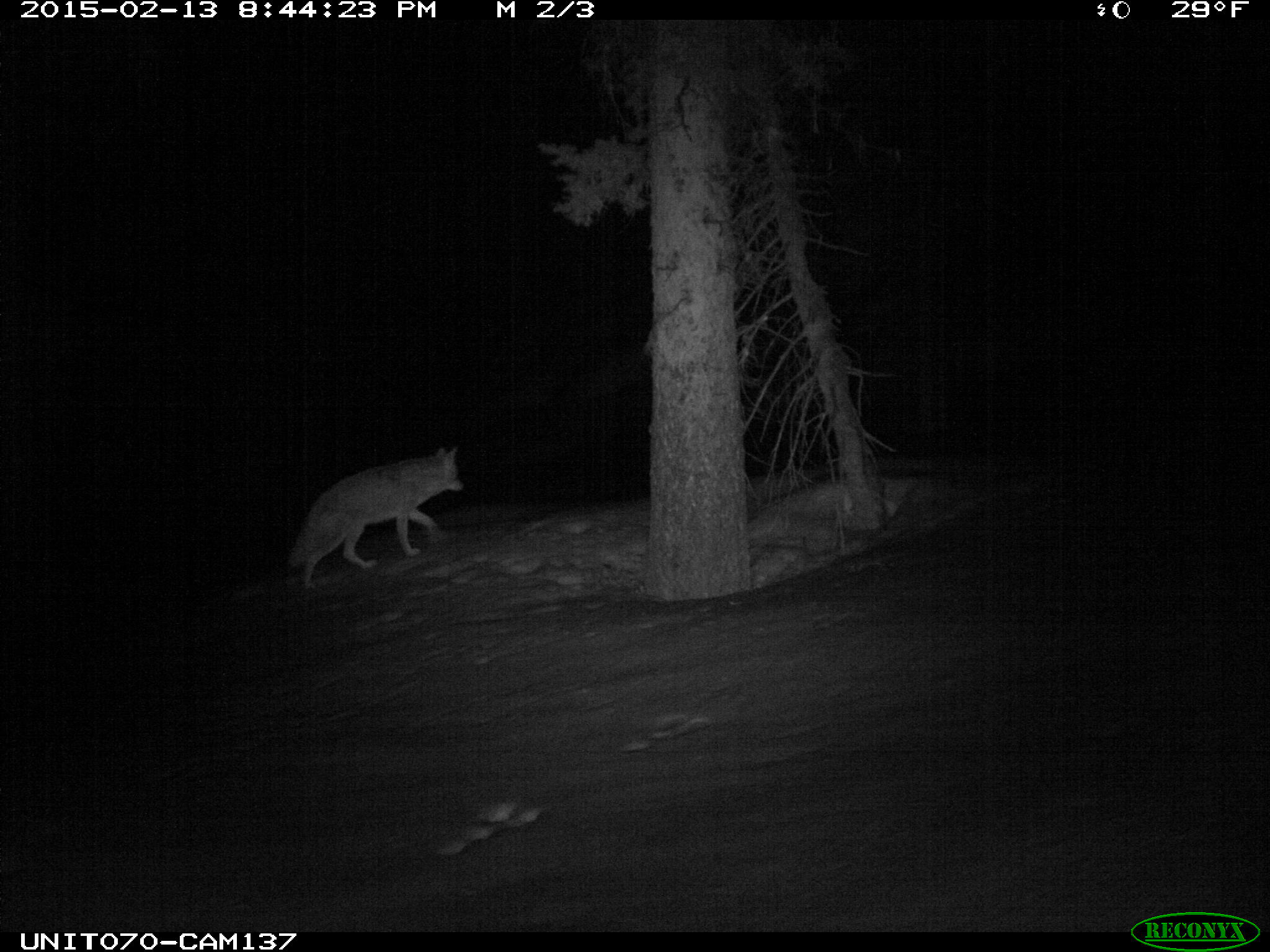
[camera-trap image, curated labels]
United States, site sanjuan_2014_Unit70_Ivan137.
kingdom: Animalia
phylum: Chordata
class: Mammalia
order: Carnivora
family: Canidae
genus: Canis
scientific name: Canis latrans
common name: coyote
Canis latrans (coyote).